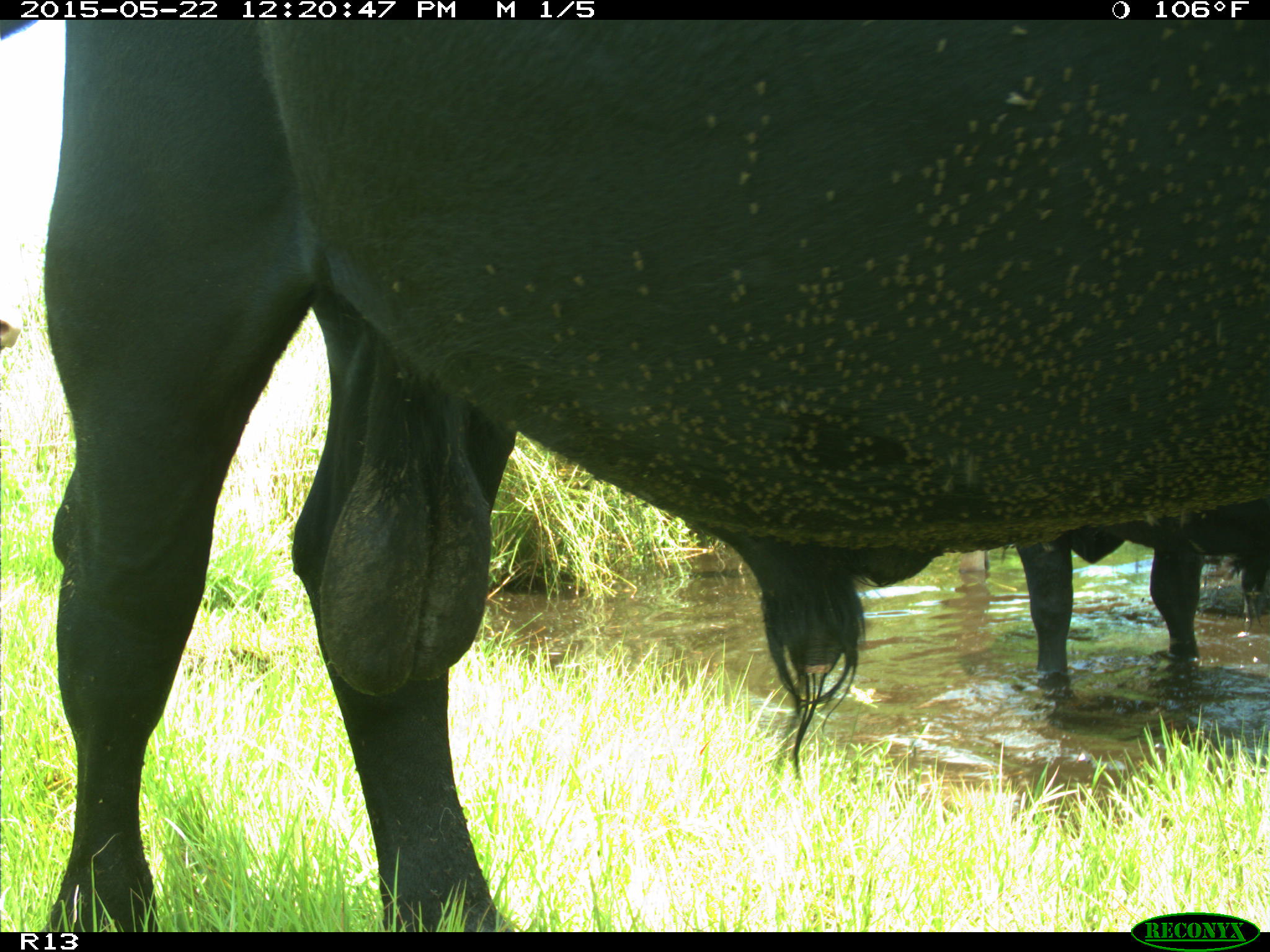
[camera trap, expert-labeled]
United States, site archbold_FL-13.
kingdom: Animalia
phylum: Chordata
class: Mammalia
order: Artiodactyla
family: Bovidae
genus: Bos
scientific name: Bos taurus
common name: domestic cow